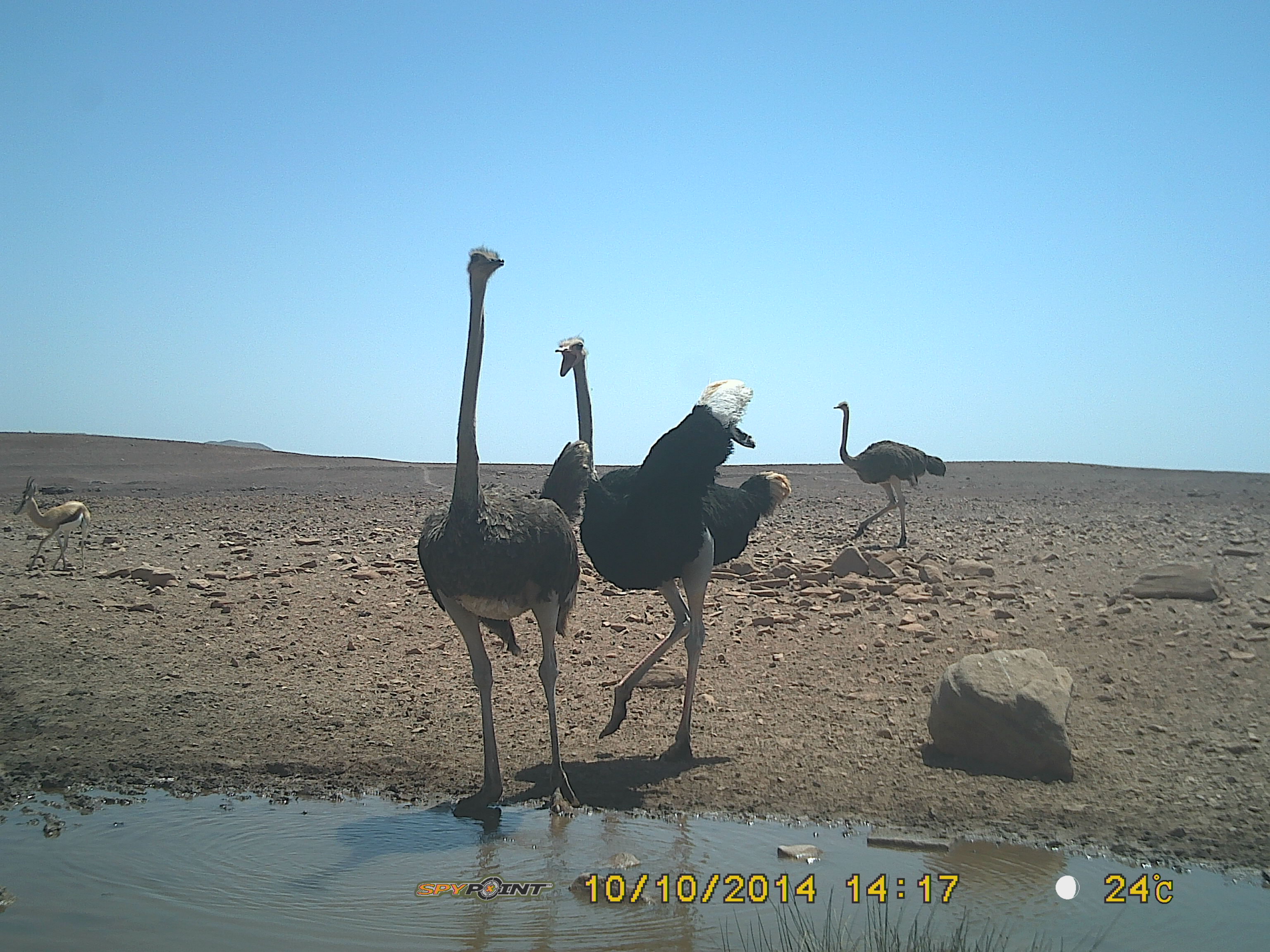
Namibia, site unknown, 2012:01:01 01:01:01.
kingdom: Animalia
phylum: Chordata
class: Aves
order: Struthioniformes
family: Struthionidae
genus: Struthio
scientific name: Struthio camelus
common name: common ostrich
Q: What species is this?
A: Struthio camelus (common ostrich).